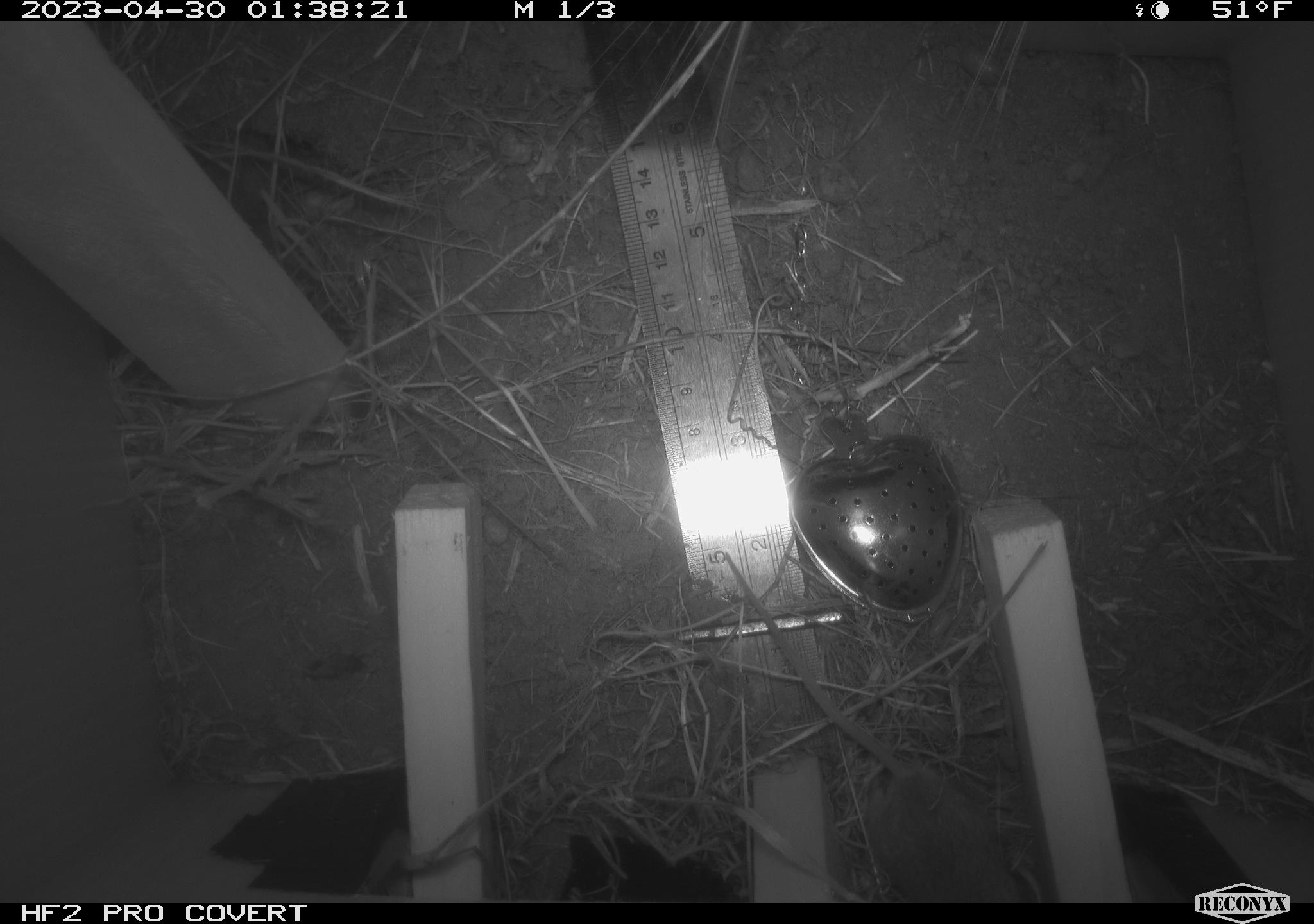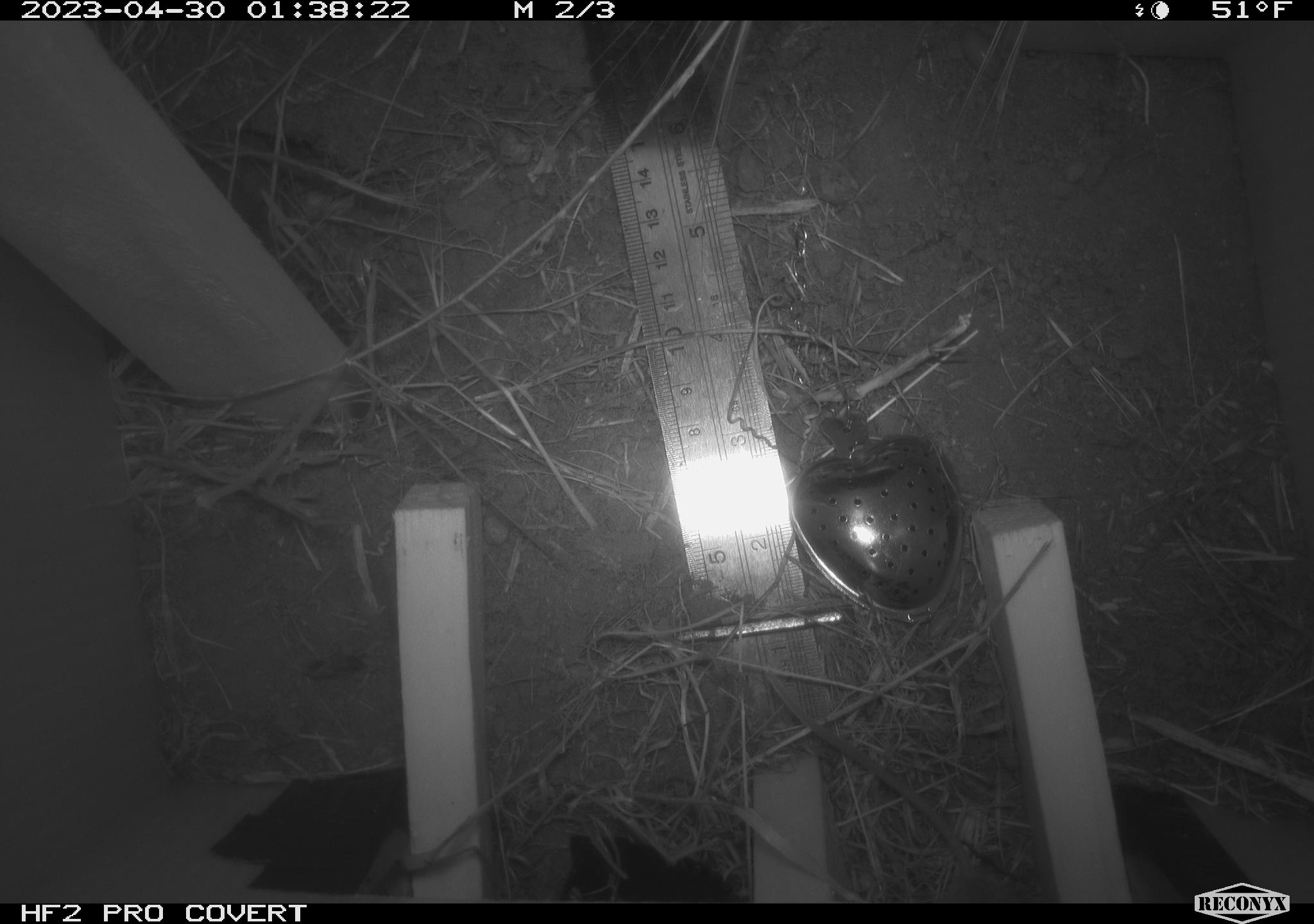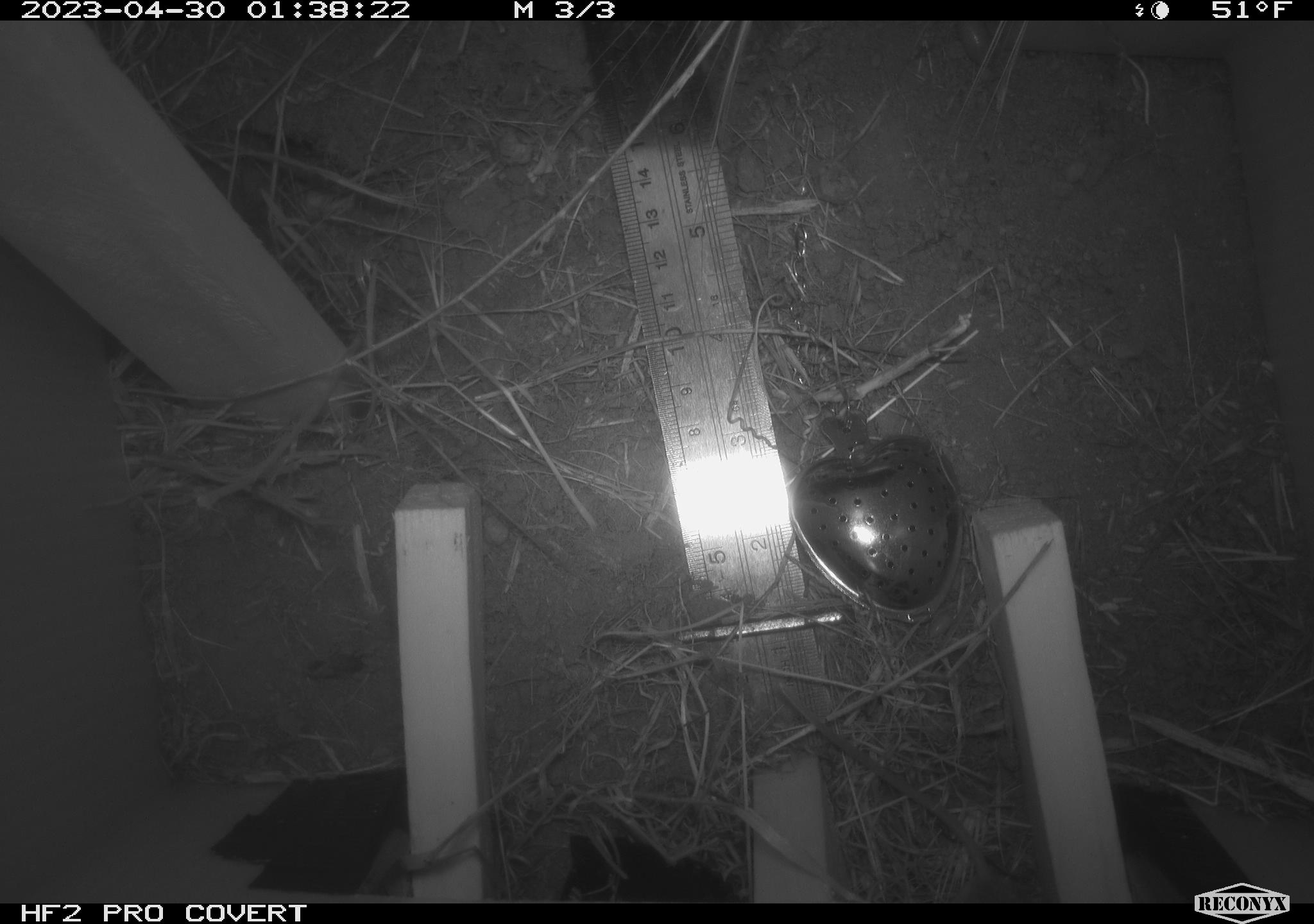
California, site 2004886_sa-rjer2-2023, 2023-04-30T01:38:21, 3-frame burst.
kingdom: Animalia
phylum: Chordata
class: Mammalia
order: Rodentia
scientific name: Rodentia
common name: mouse species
Mouse species (Rodentia).